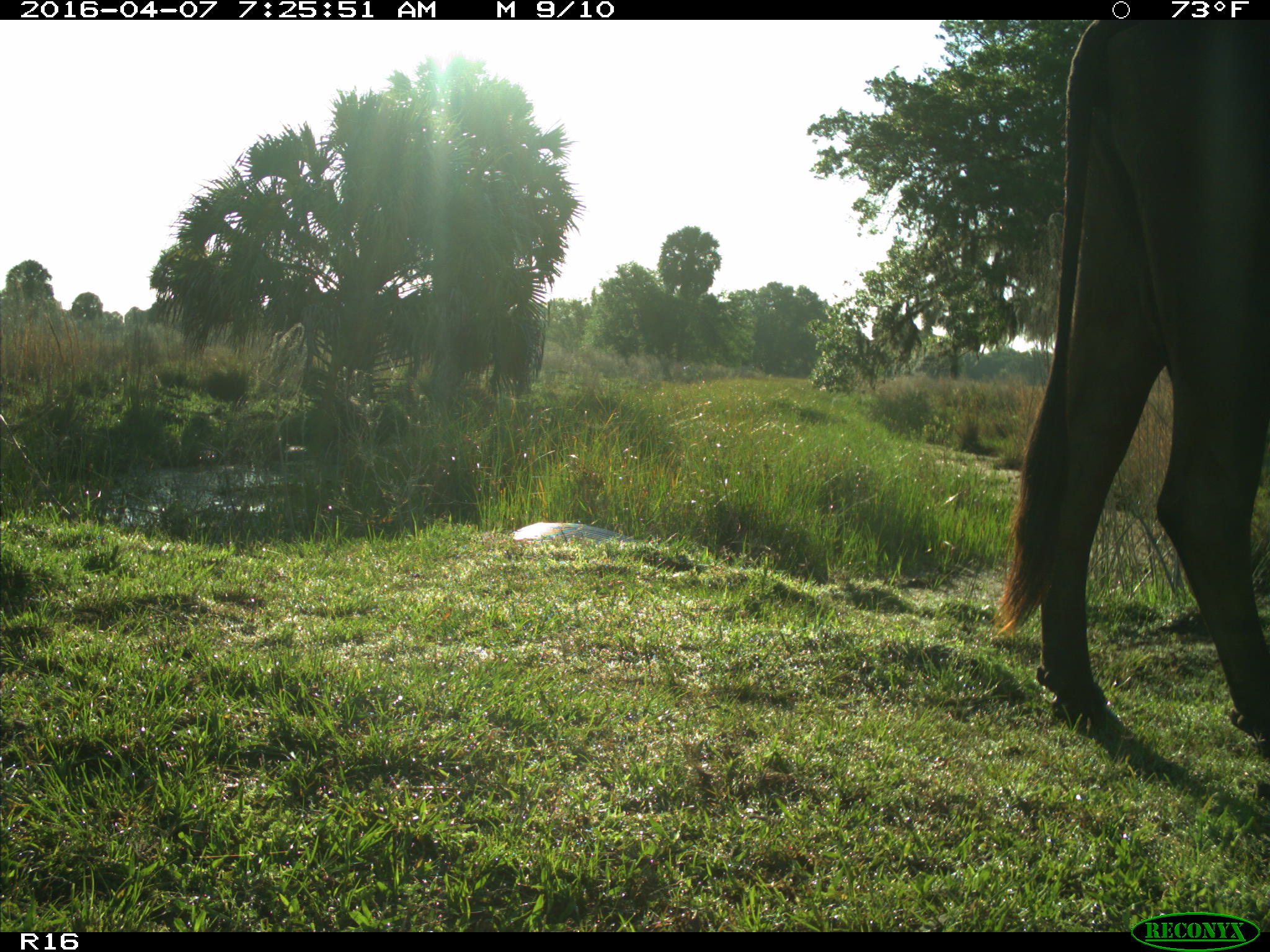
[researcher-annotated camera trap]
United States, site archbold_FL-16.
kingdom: Animalia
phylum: Chordata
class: Mammalia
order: Artiodactyla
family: Bovidae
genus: Bos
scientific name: Bos taurus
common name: domestic cow